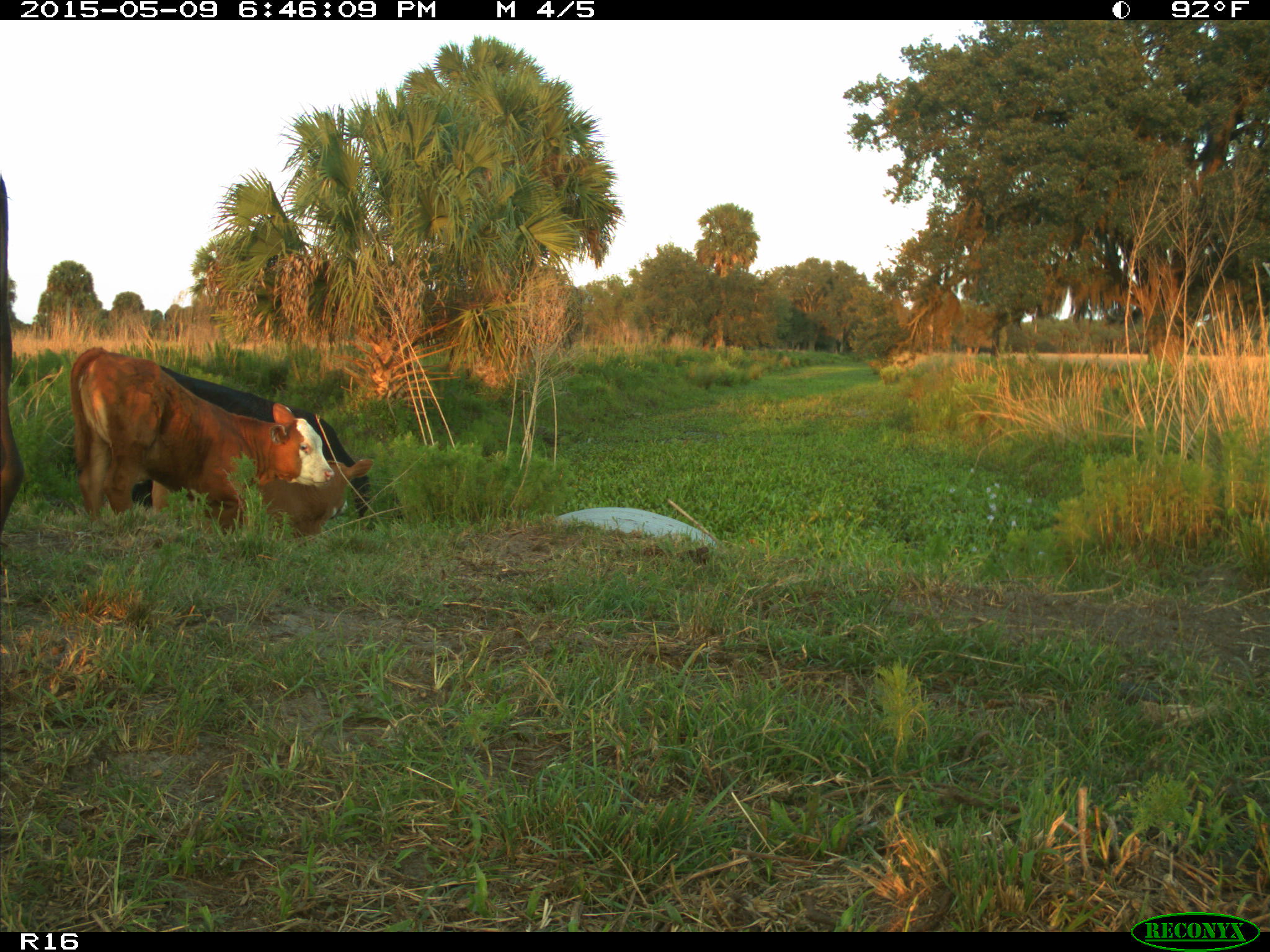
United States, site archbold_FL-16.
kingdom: Animalia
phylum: Chordata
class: Mammalia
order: Artiodactyla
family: Bovidae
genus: Bos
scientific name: Bos taurus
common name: domestic cow